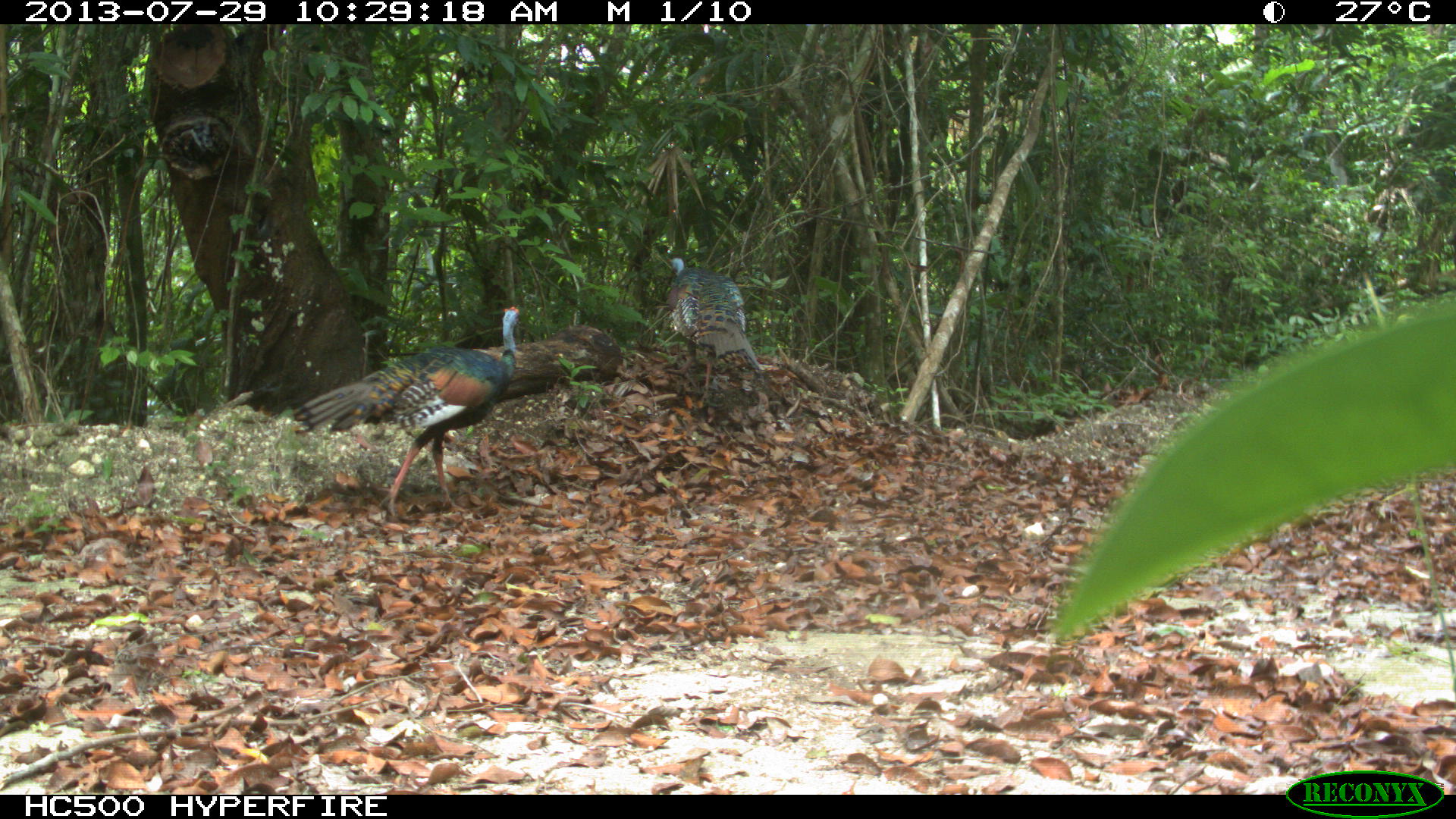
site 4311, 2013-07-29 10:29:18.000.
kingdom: Animalia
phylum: Chordata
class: Aves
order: Galliformes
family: Phasianidae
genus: Meleagris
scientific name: Meleagris ocellata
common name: ocellated turkey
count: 2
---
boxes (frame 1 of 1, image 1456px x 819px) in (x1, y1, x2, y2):
meleagris ocellata: (287, 306, 522, 523); (665, 249, 766, 400)